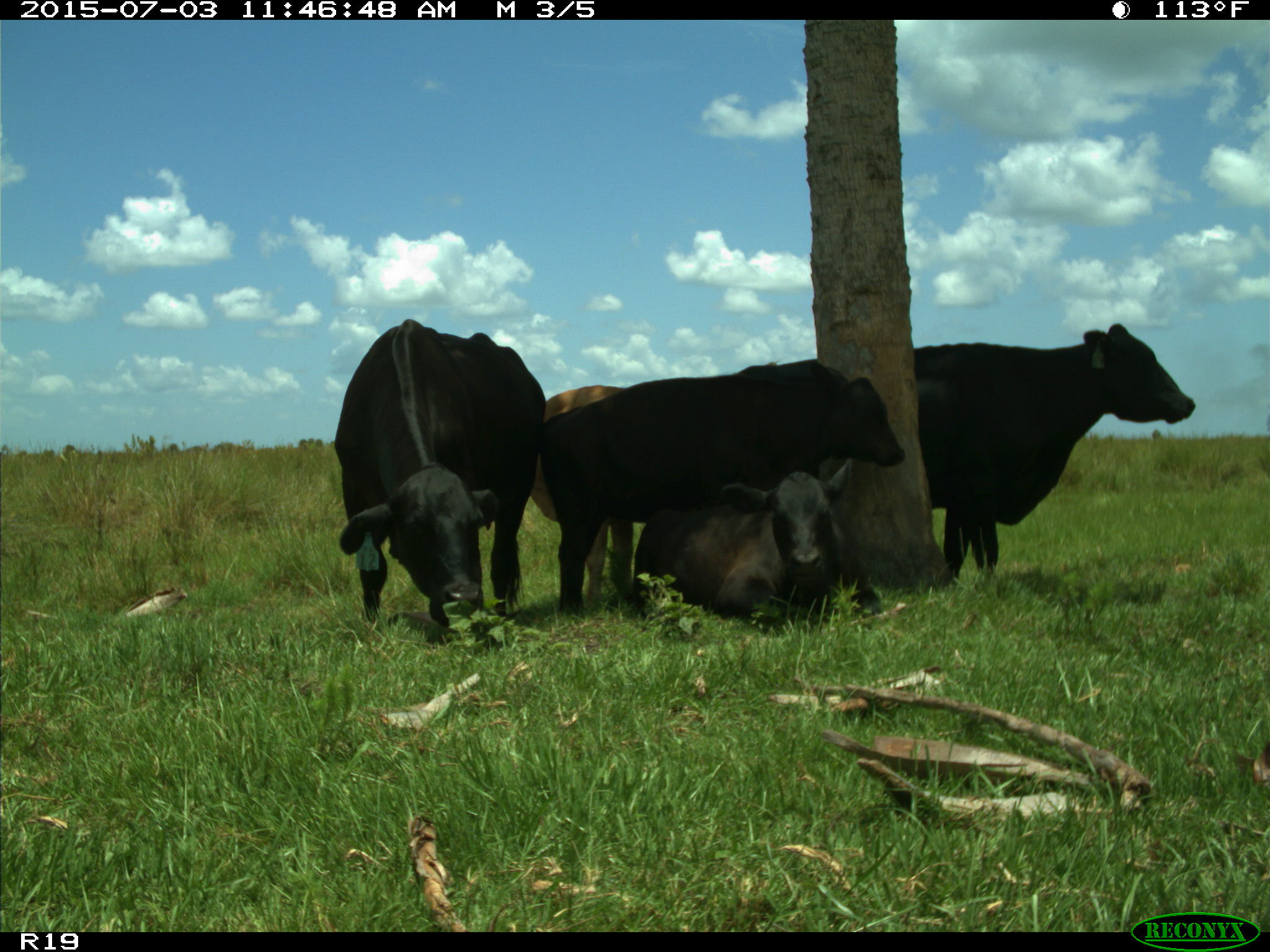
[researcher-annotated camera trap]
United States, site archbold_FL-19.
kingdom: Animalia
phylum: Chordata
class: Mammalia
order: Artiodactyla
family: Bovidae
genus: Bos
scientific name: Bos taurus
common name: domestic cow